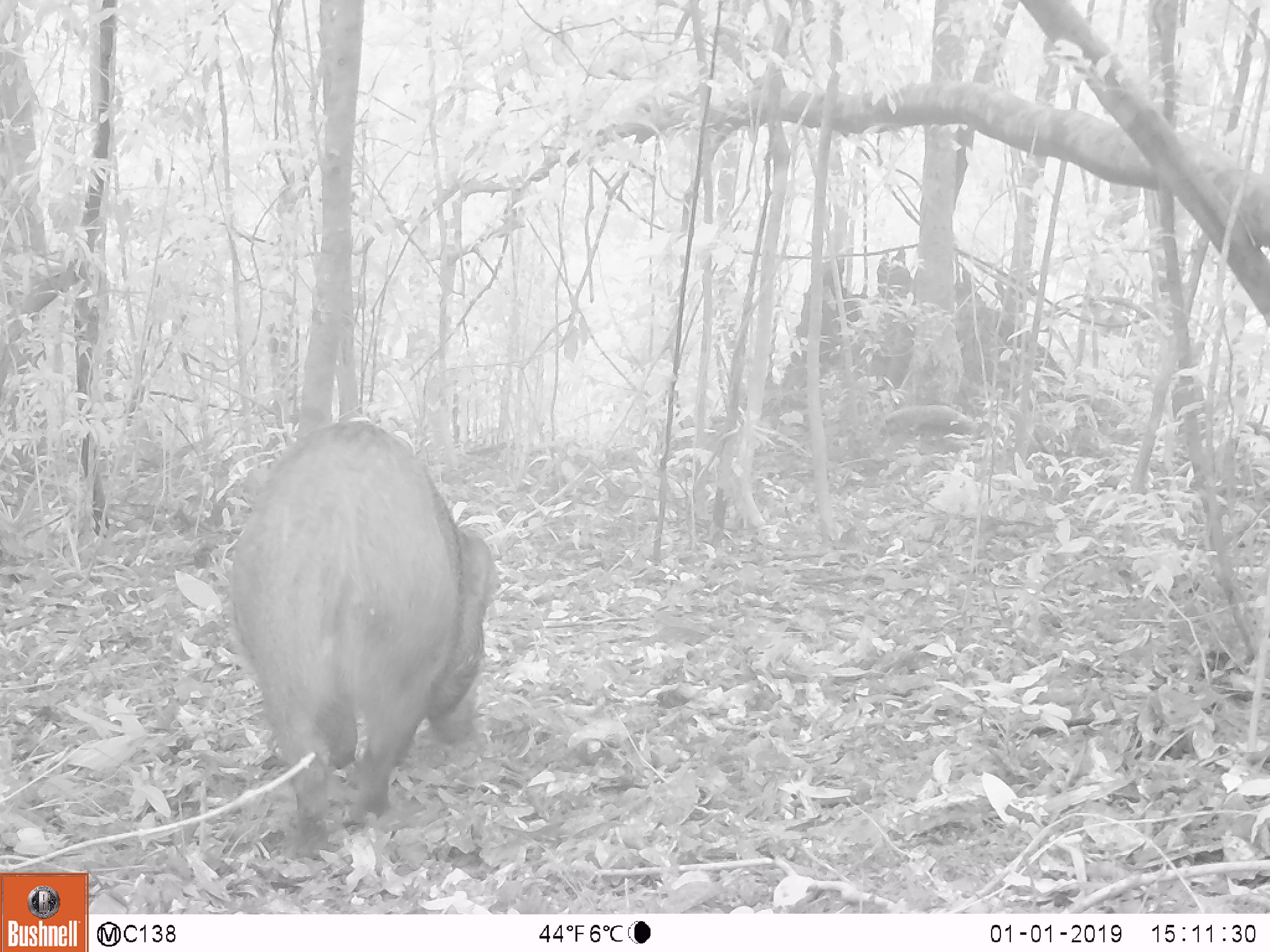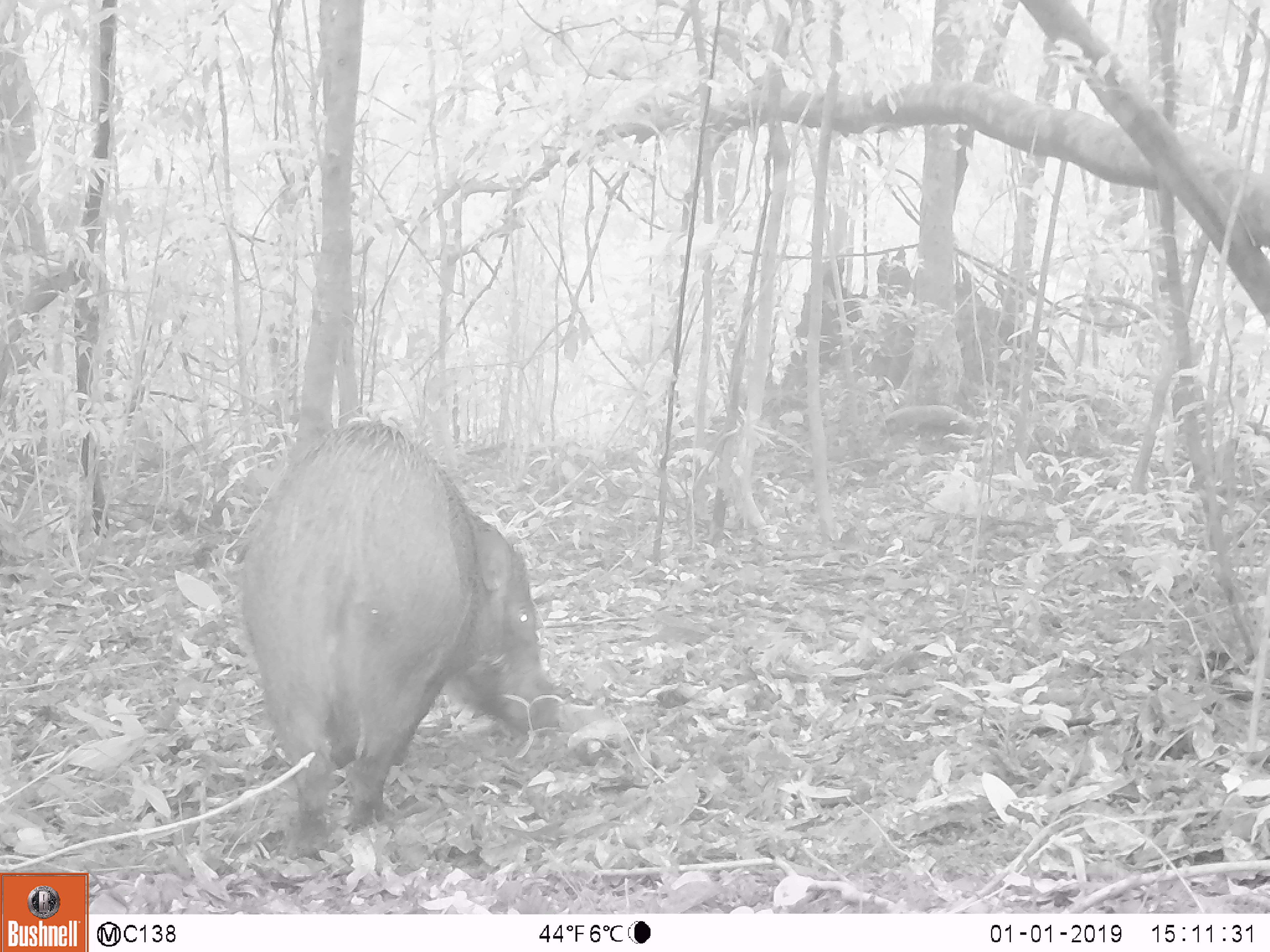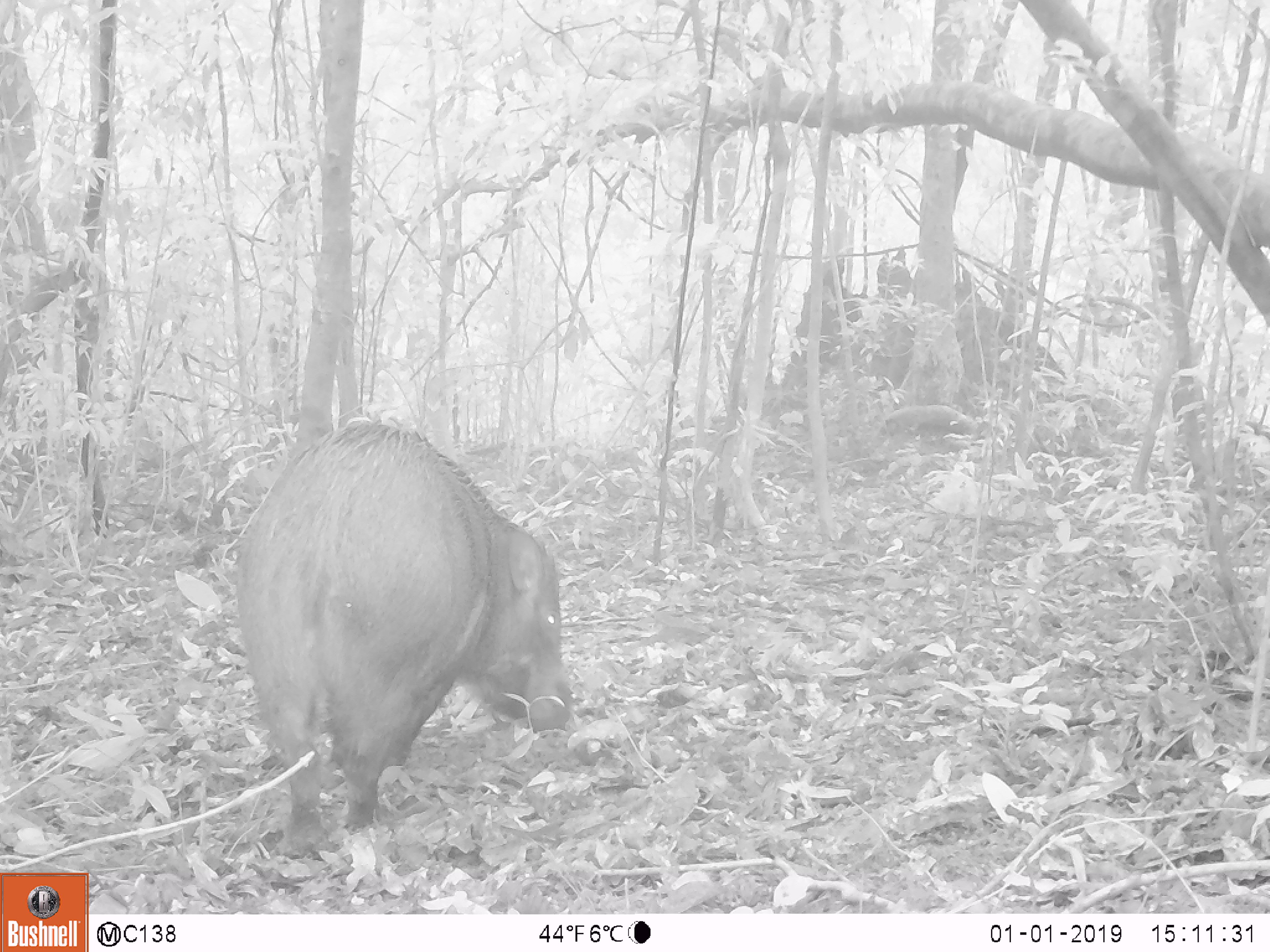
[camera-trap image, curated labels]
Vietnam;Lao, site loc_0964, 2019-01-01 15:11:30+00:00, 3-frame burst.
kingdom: Animalia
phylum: Chordata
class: Mammalia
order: Artiodactyla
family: Suidae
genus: Sus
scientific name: Sus scrofa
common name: eurasian wild pig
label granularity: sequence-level